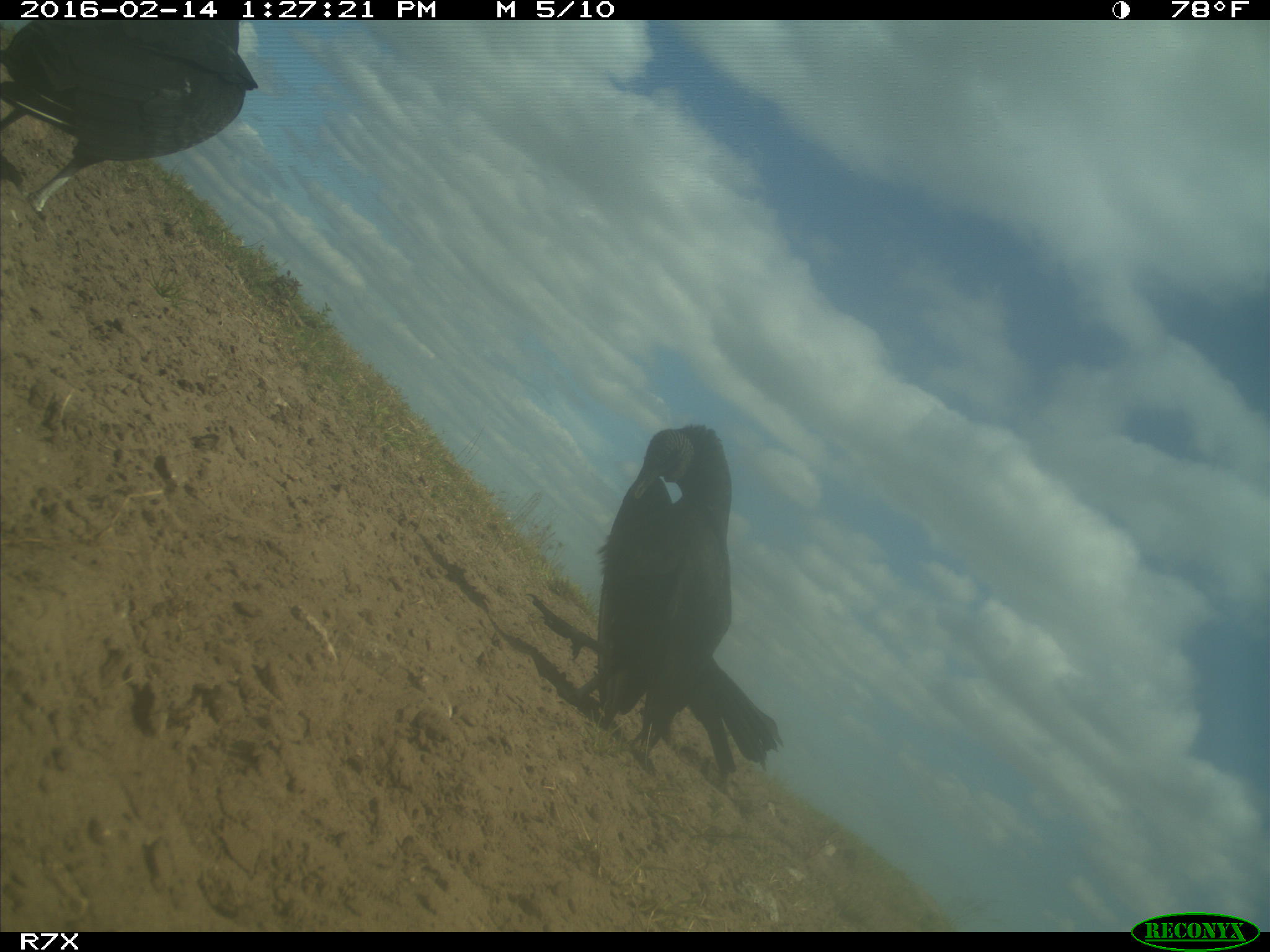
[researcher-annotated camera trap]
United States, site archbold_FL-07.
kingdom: Animalia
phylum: Chordata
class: Aves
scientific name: Aves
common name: birds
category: unidentified bird